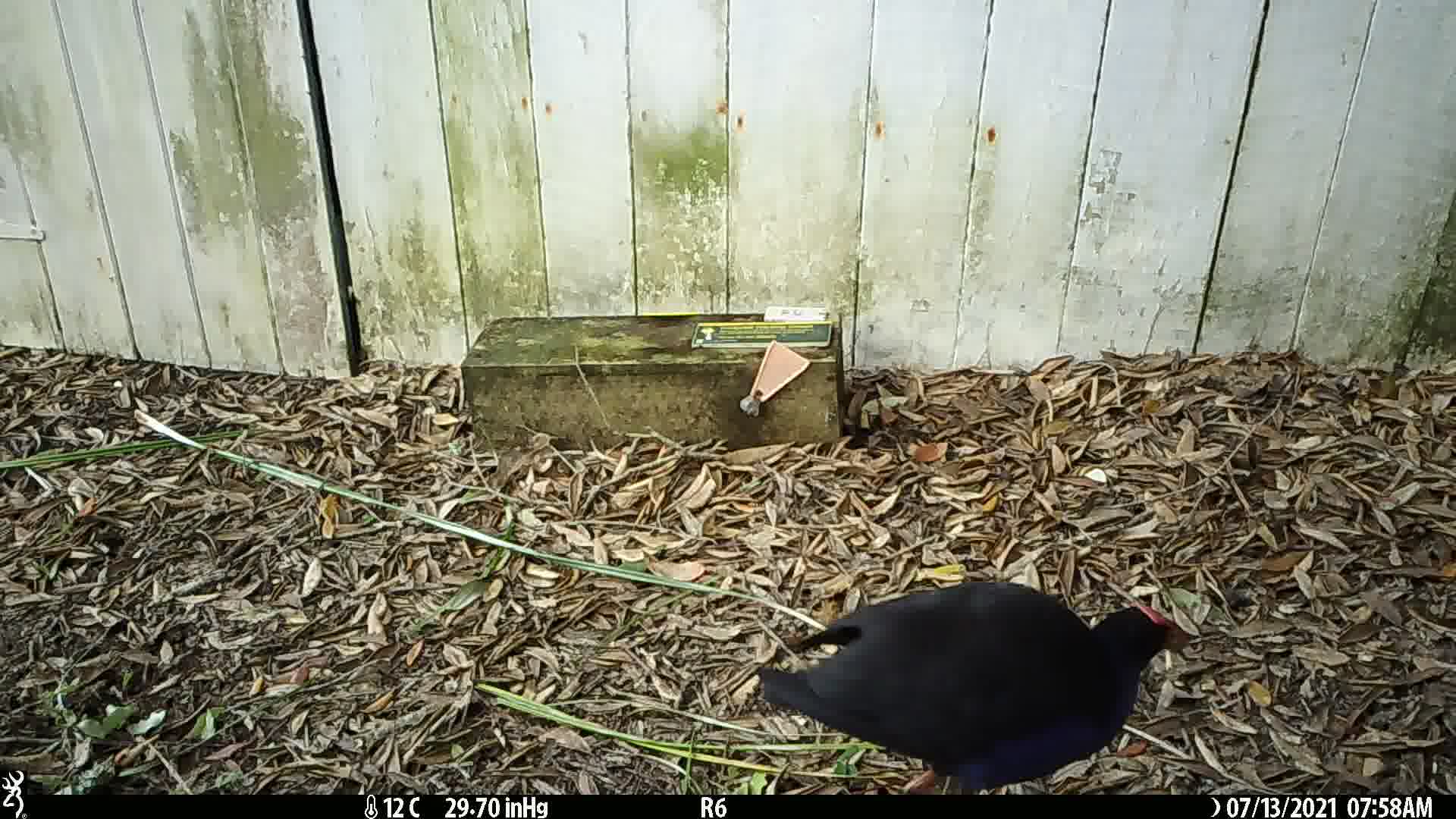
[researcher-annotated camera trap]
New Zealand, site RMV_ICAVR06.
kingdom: Animalia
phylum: Chordata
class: Aves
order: Gruiformes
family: Rallidae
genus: Porphyrio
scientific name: Porphyrio melanotus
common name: australasian swamphen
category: pukeko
Pukeko (australasian swamphen) (Porphyrio melanotus).